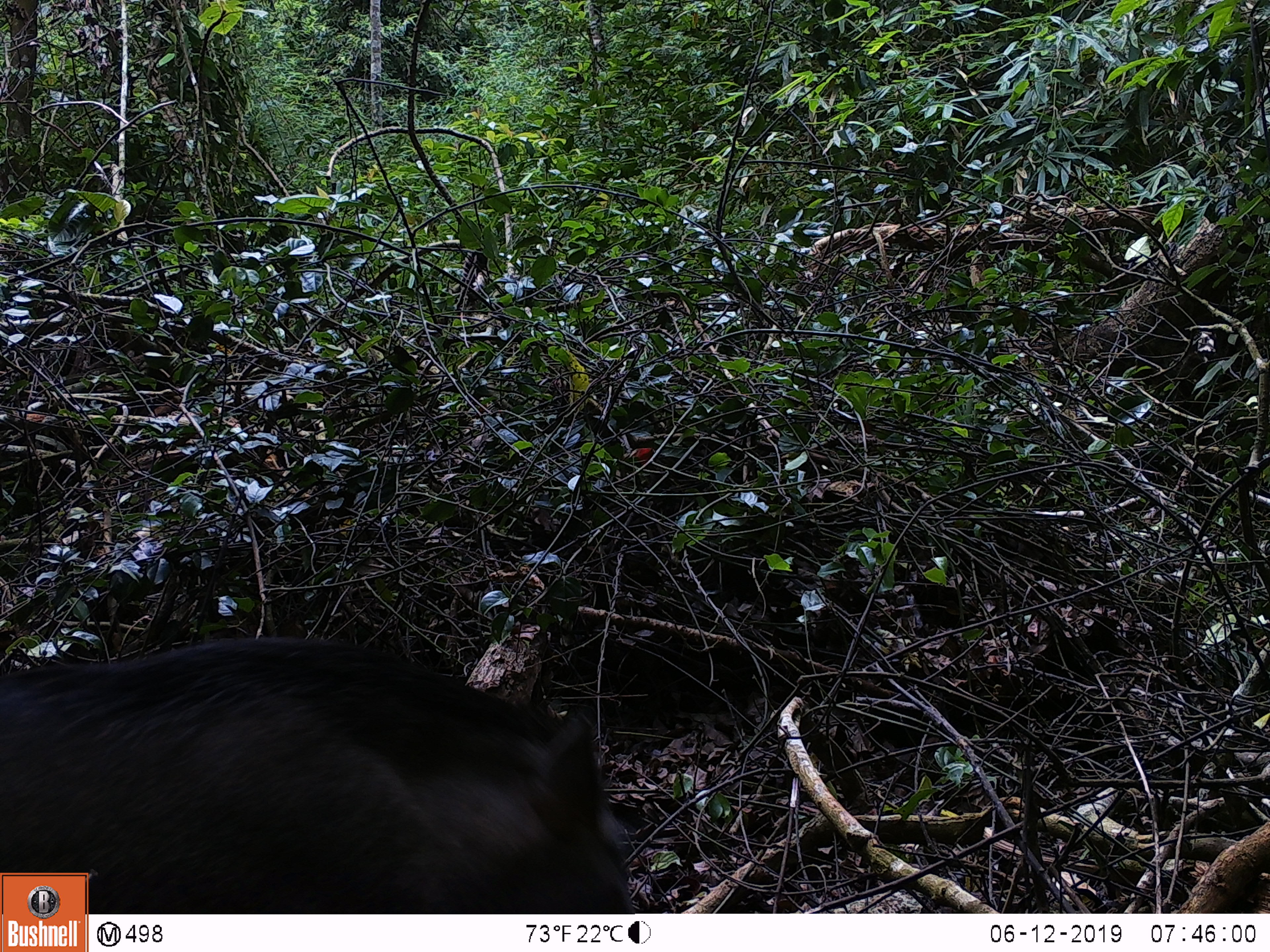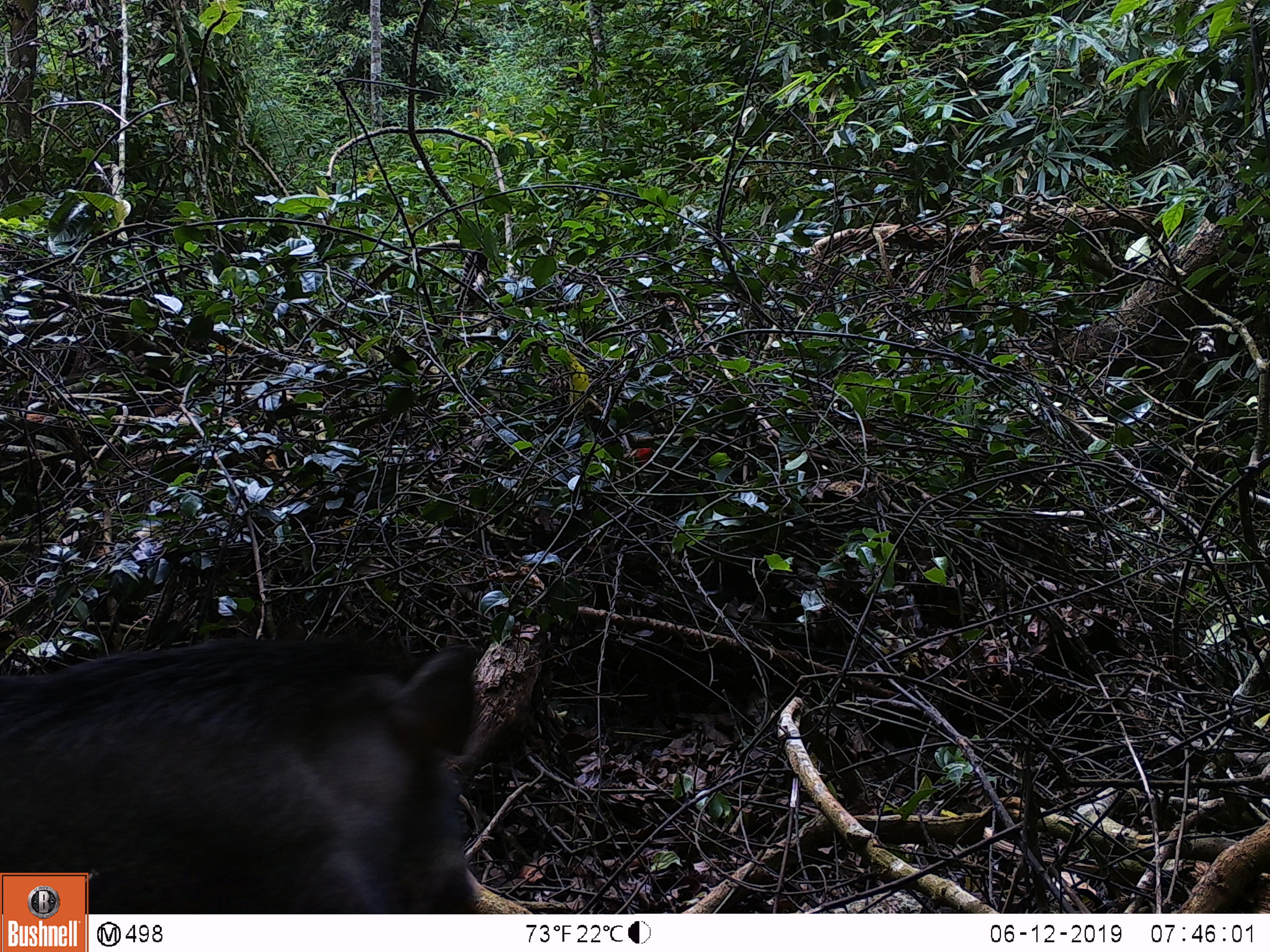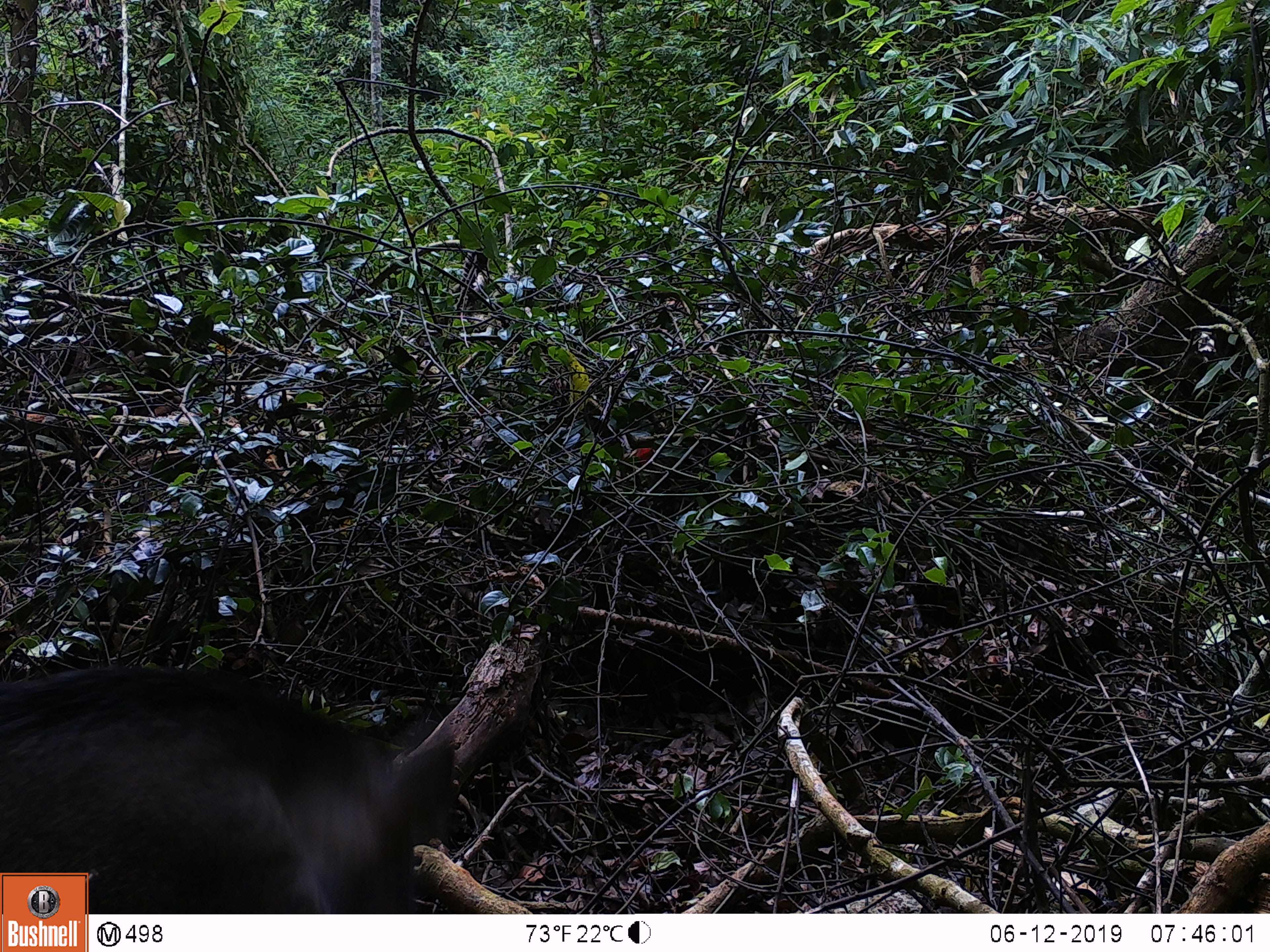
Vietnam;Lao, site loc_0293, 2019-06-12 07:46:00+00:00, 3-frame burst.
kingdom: Animalia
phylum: Chordata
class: Mammalia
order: Artiodactyla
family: Suidae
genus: Sus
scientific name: Sus scrofa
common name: eurasian wild pig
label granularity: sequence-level